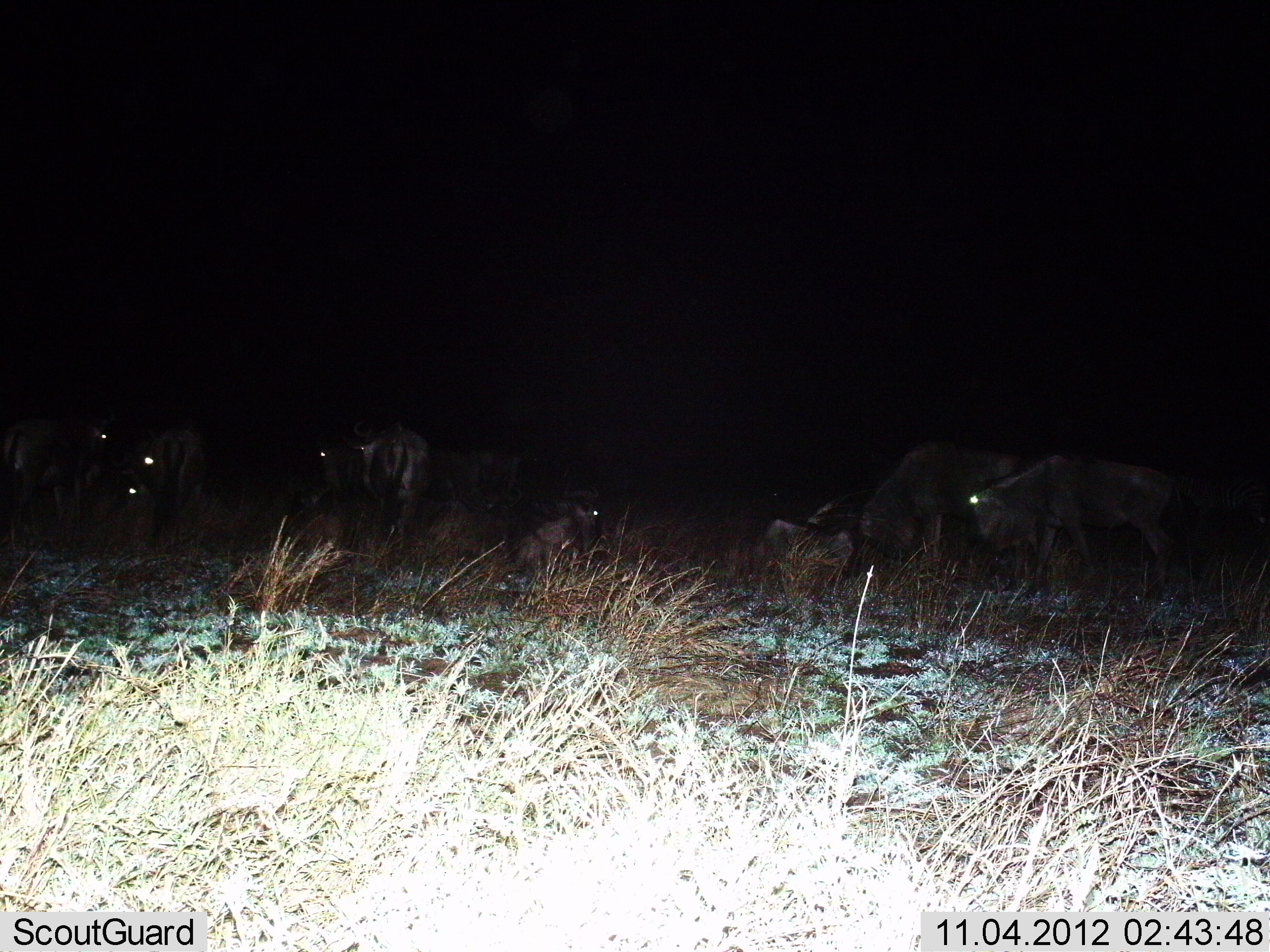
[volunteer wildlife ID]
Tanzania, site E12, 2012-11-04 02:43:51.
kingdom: Animalia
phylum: Chordata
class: Mammalia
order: Artiodactyla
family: Bovidae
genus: Connochaetes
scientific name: Connochaetes taurinus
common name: blue wildebeest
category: wildebeest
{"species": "wildebeest (blue wildebeest) (Connochaetes taurinus)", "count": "9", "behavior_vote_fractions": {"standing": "90%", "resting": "80%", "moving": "10%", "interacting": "0%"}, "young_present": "0%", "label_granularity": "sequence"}